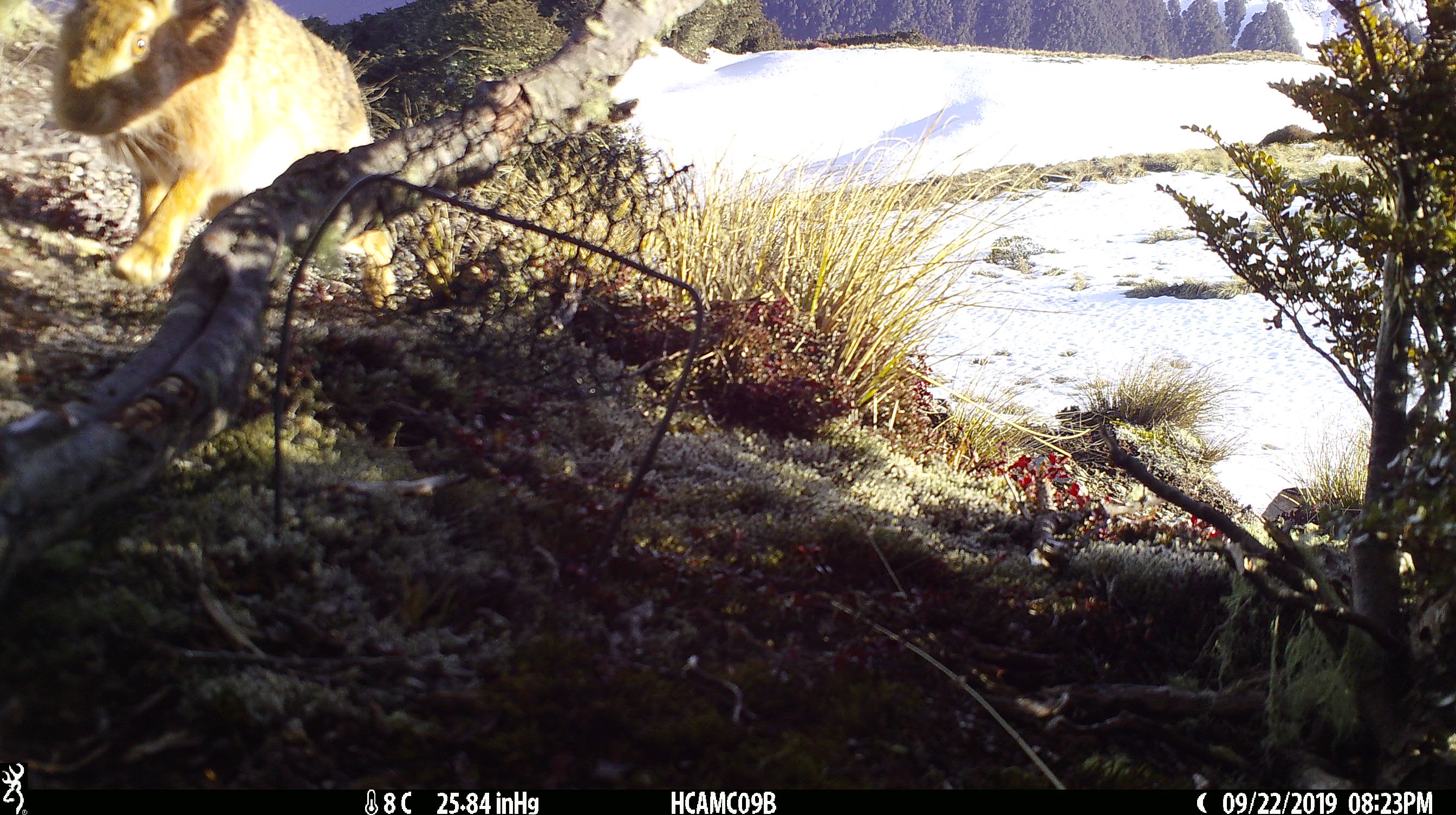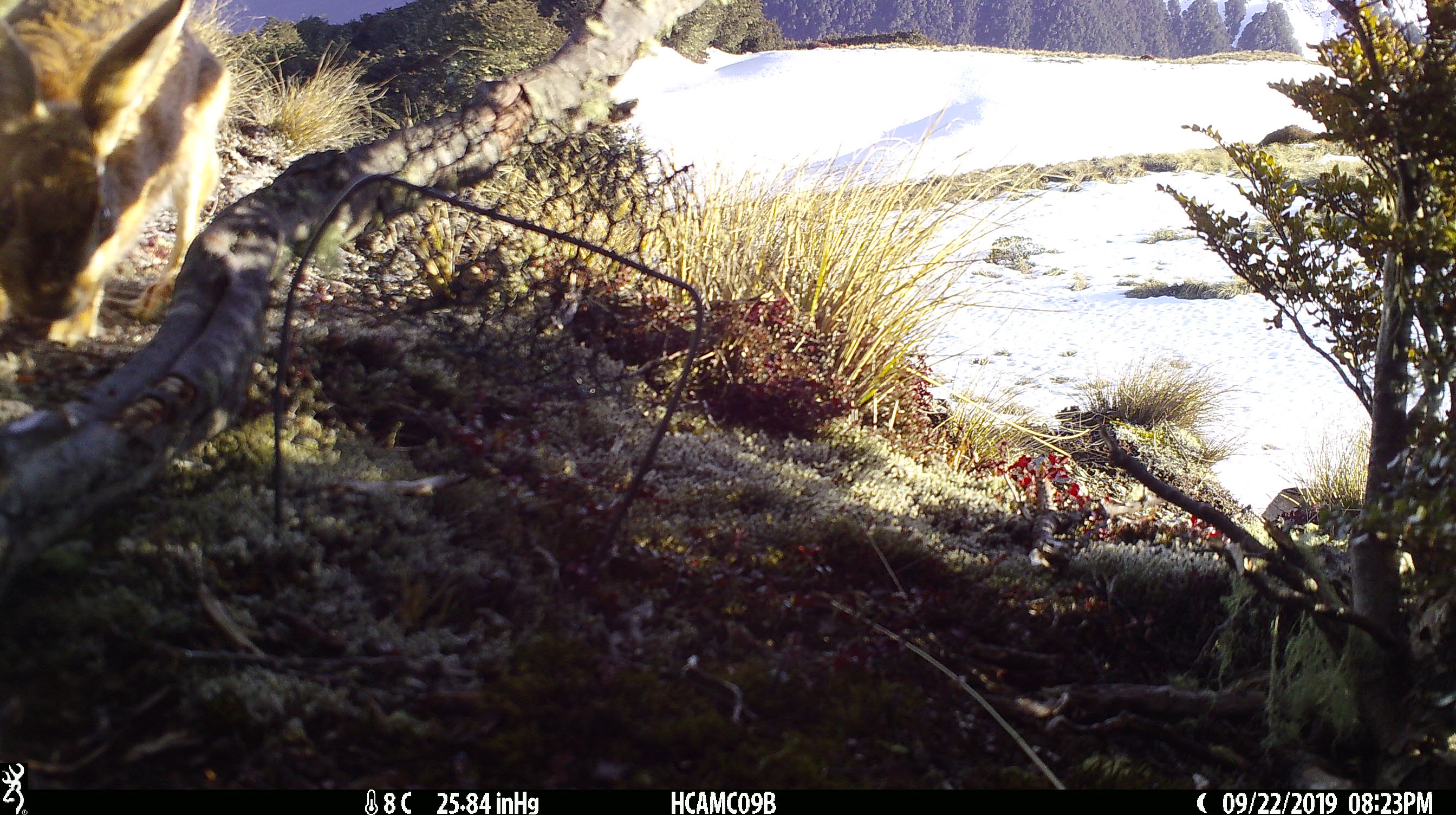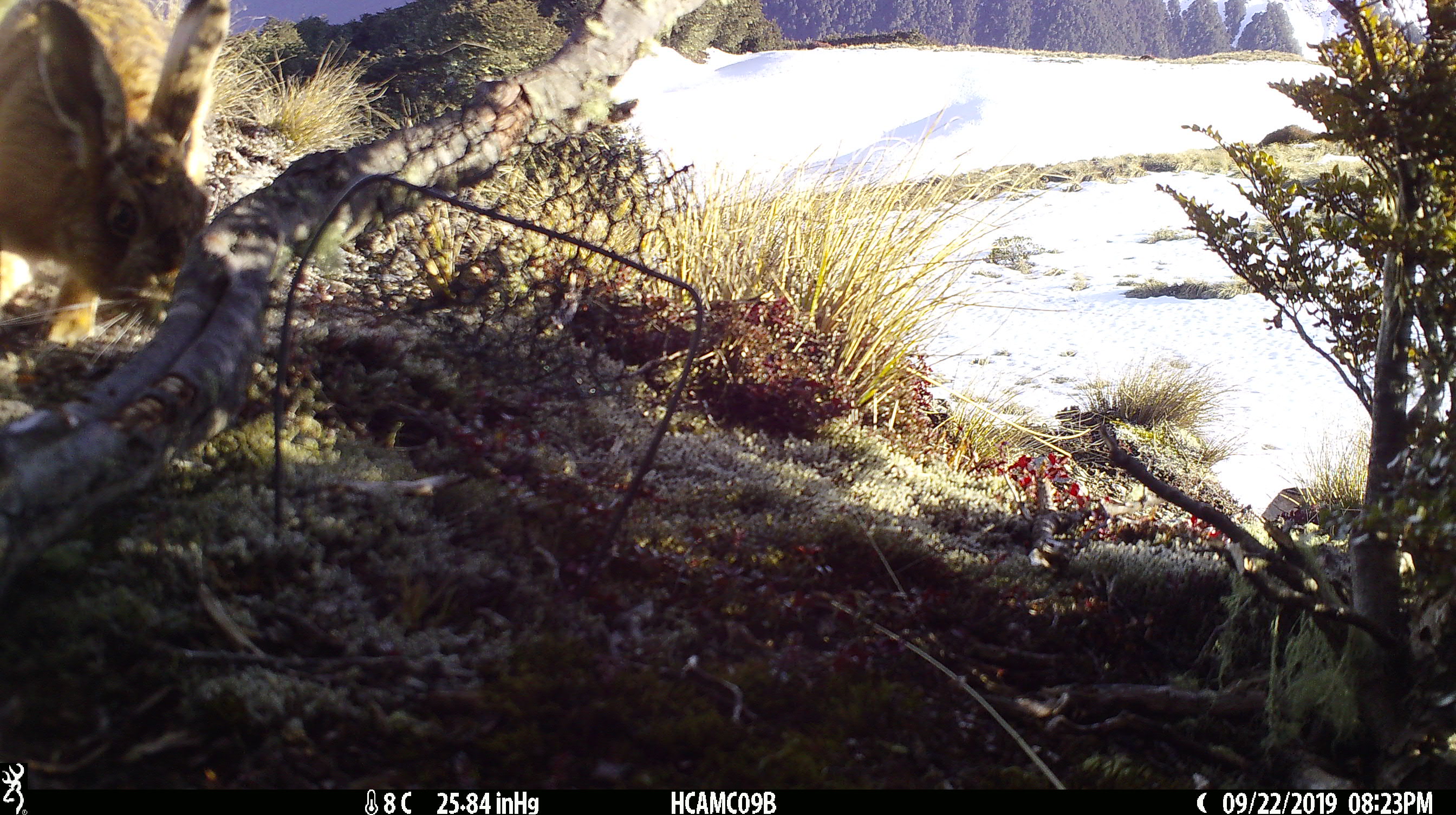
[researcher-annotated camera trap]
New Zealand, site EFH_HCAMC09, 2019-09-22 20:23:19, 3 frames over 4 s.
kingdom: Animalia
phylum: Chordata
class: Mammalia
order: Lagomorpha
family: Leporidae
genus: Lepus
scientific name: Lepus europaeus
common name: brown hare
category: hare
Hare (brown hare) (Lepus europaeus).